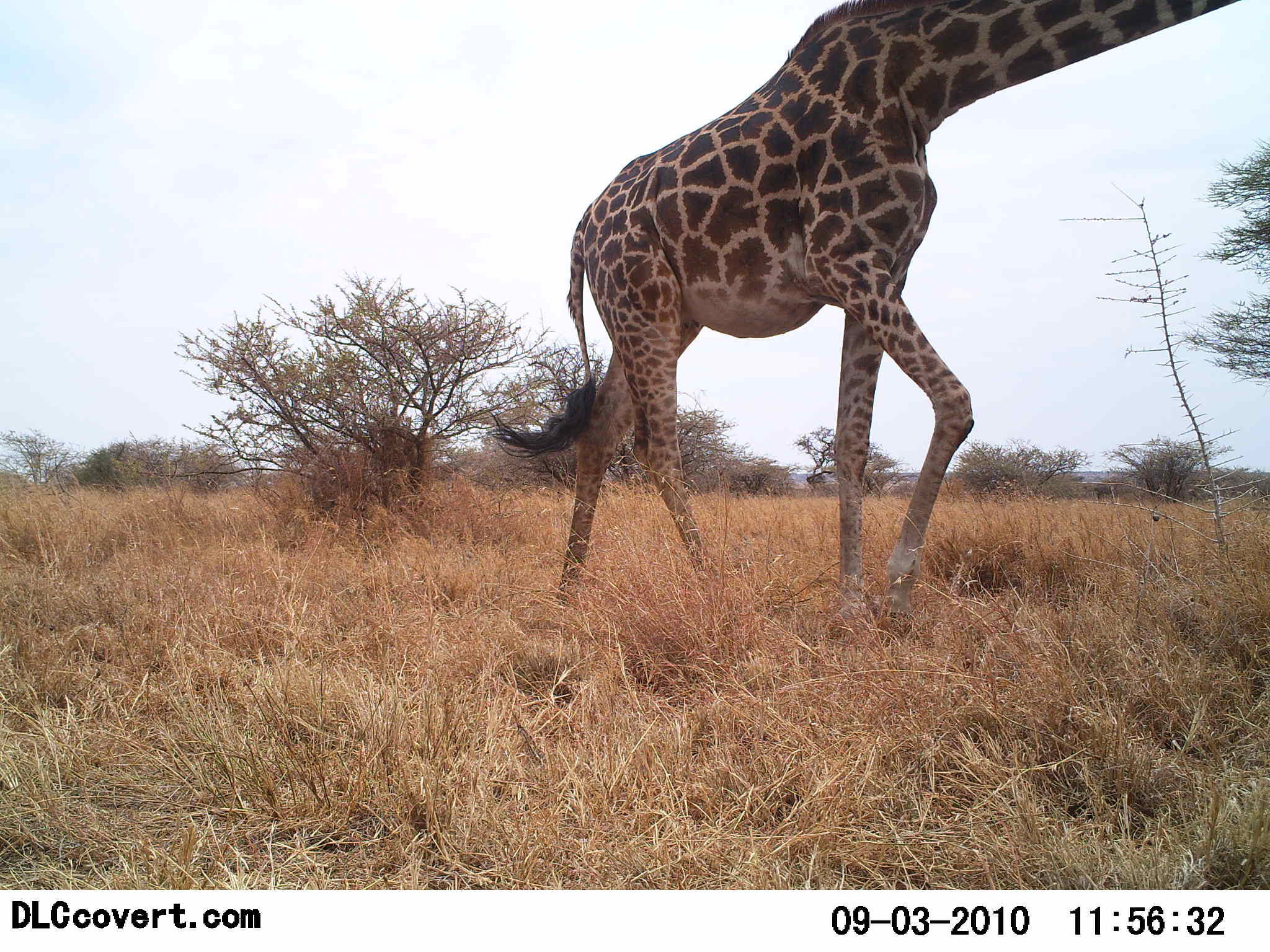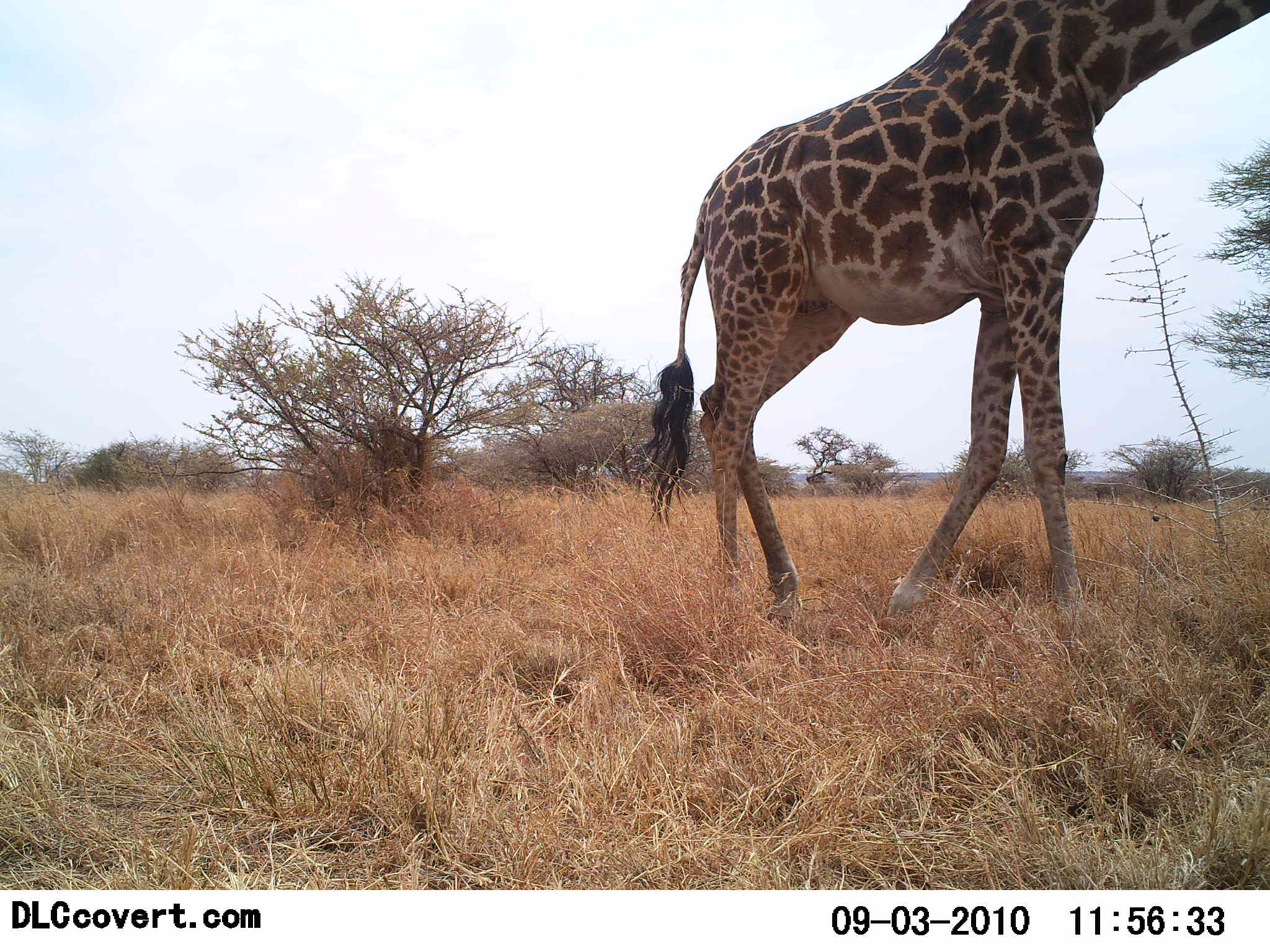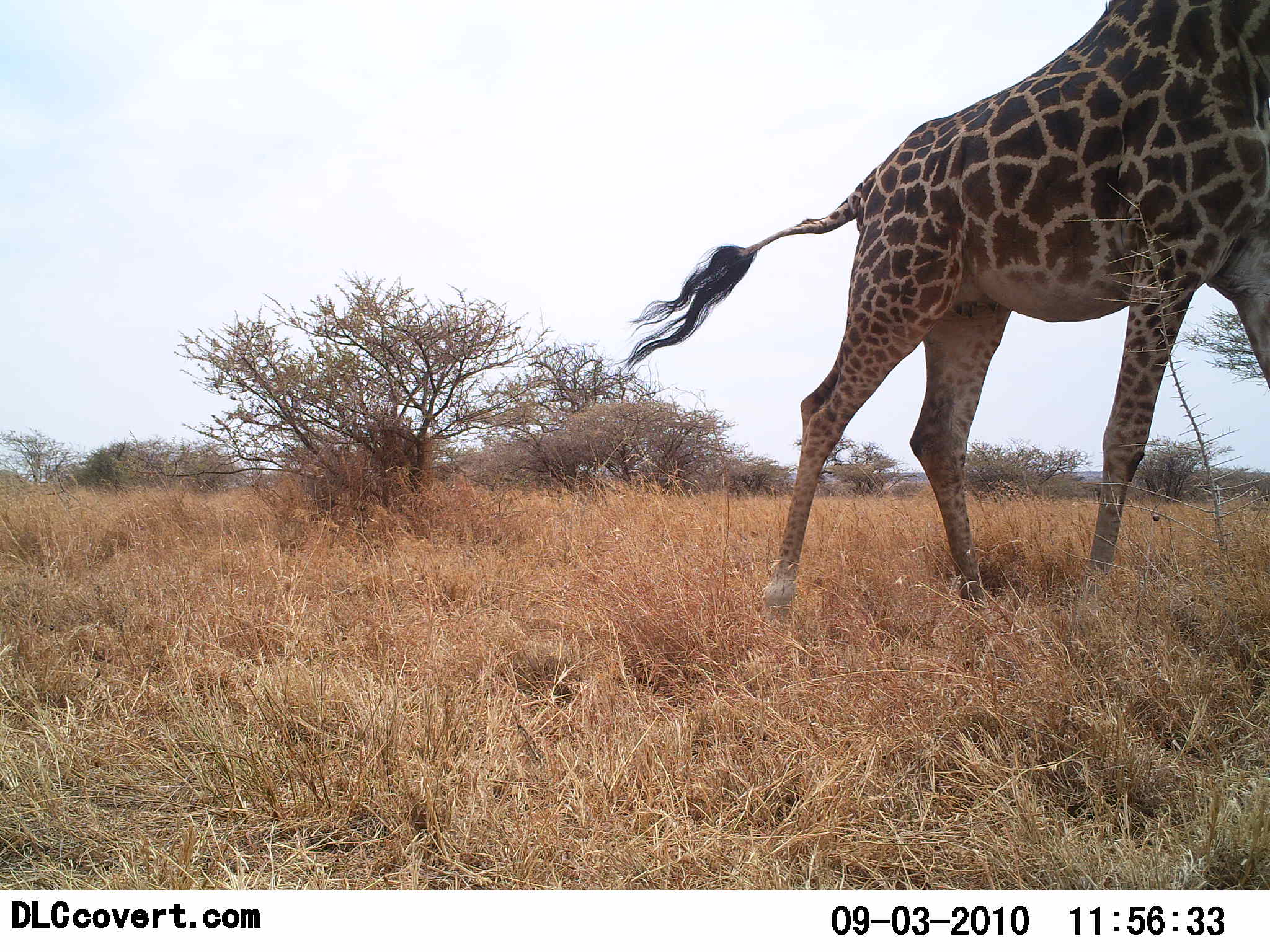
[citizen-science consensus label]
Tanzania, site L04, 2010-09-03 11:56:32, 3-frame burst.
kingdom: Animalia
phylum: Chordata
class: Mammalia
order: Artiodactyla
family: Giraffidae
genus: Giraffa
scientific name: Giraffa camelopardalis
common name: giraffe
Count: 1.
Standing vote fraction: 8%.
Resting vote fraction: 0%.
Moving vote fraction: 83%.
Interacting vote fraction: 0%.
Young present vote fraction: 0%.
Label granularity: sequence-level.